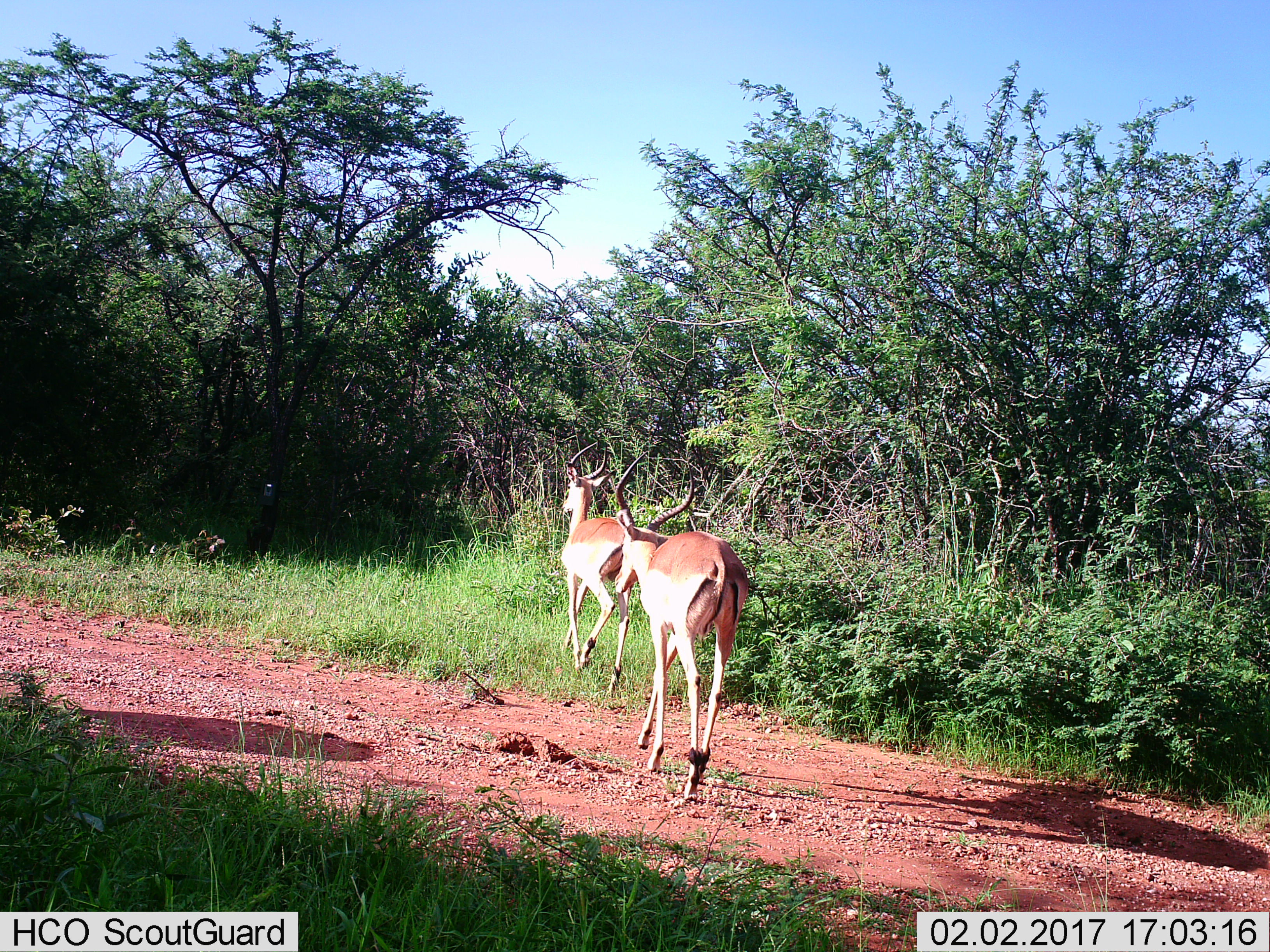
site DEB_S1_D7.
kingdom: Animalia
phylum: Chordata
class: Mammalia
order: Artiodactyla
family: Bovidae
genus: Aepyceros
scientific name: Aepyceros melampus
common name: impala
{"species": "impala (Aepyceros melampus)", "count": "2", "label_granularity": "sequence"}